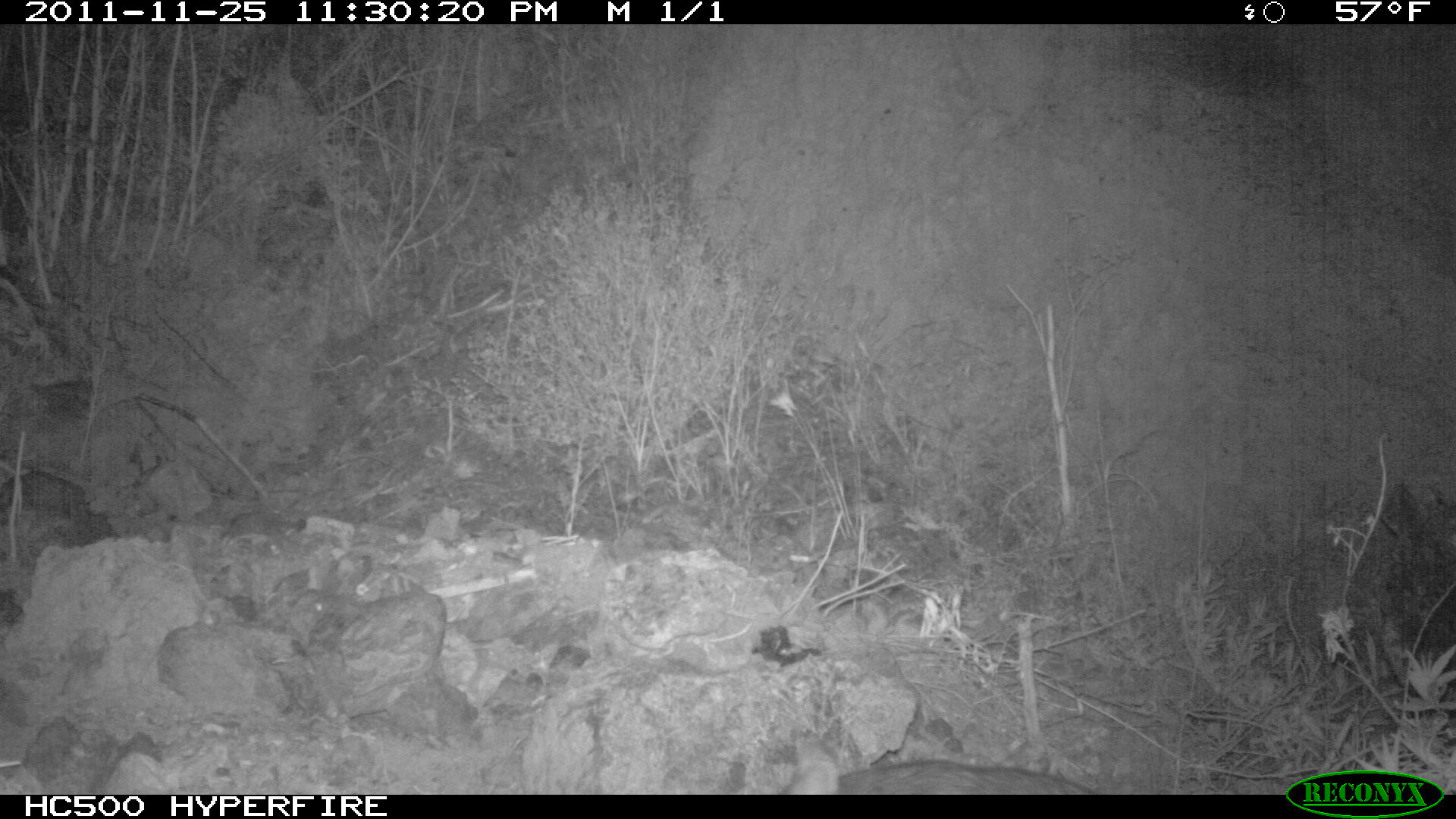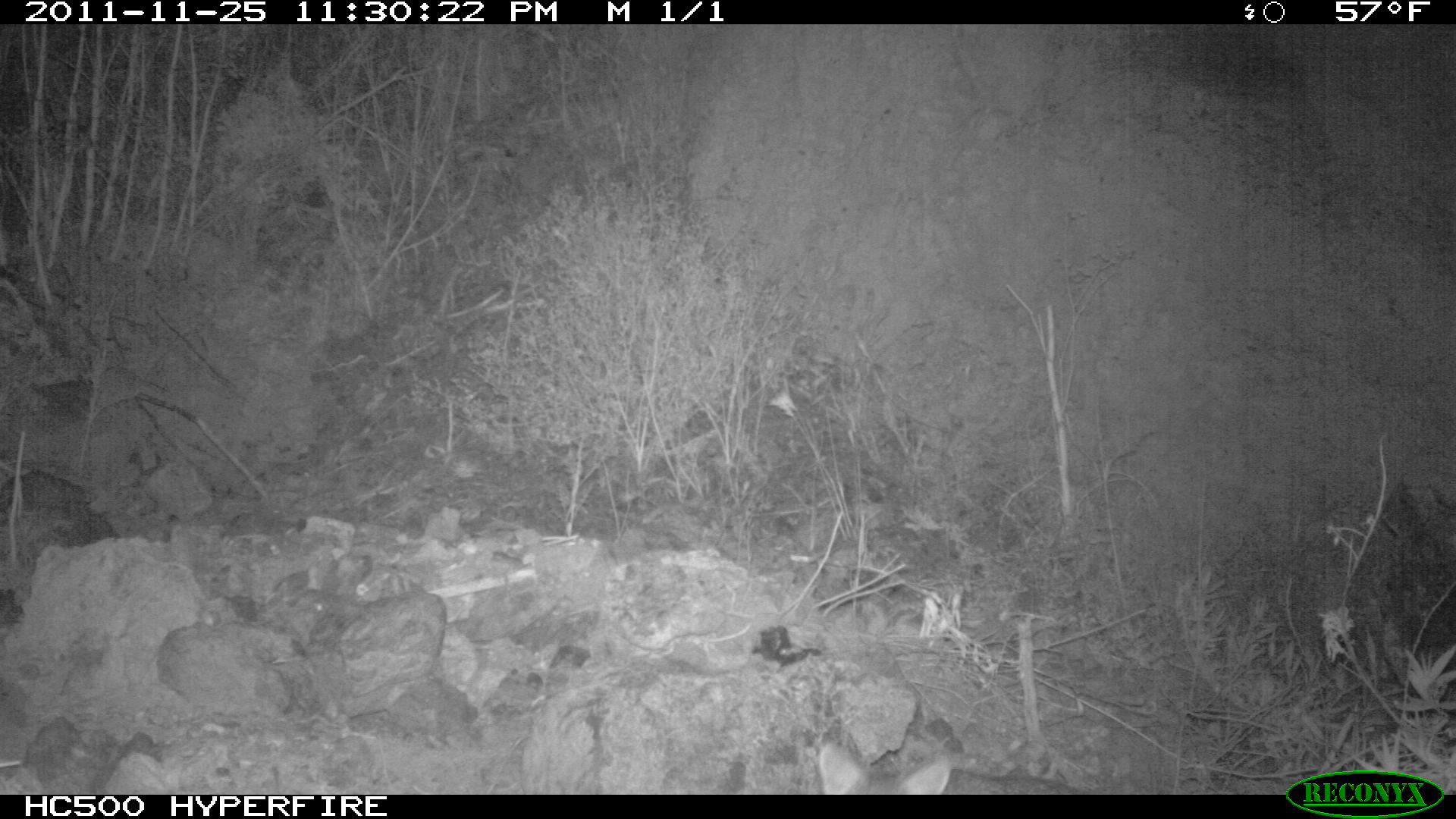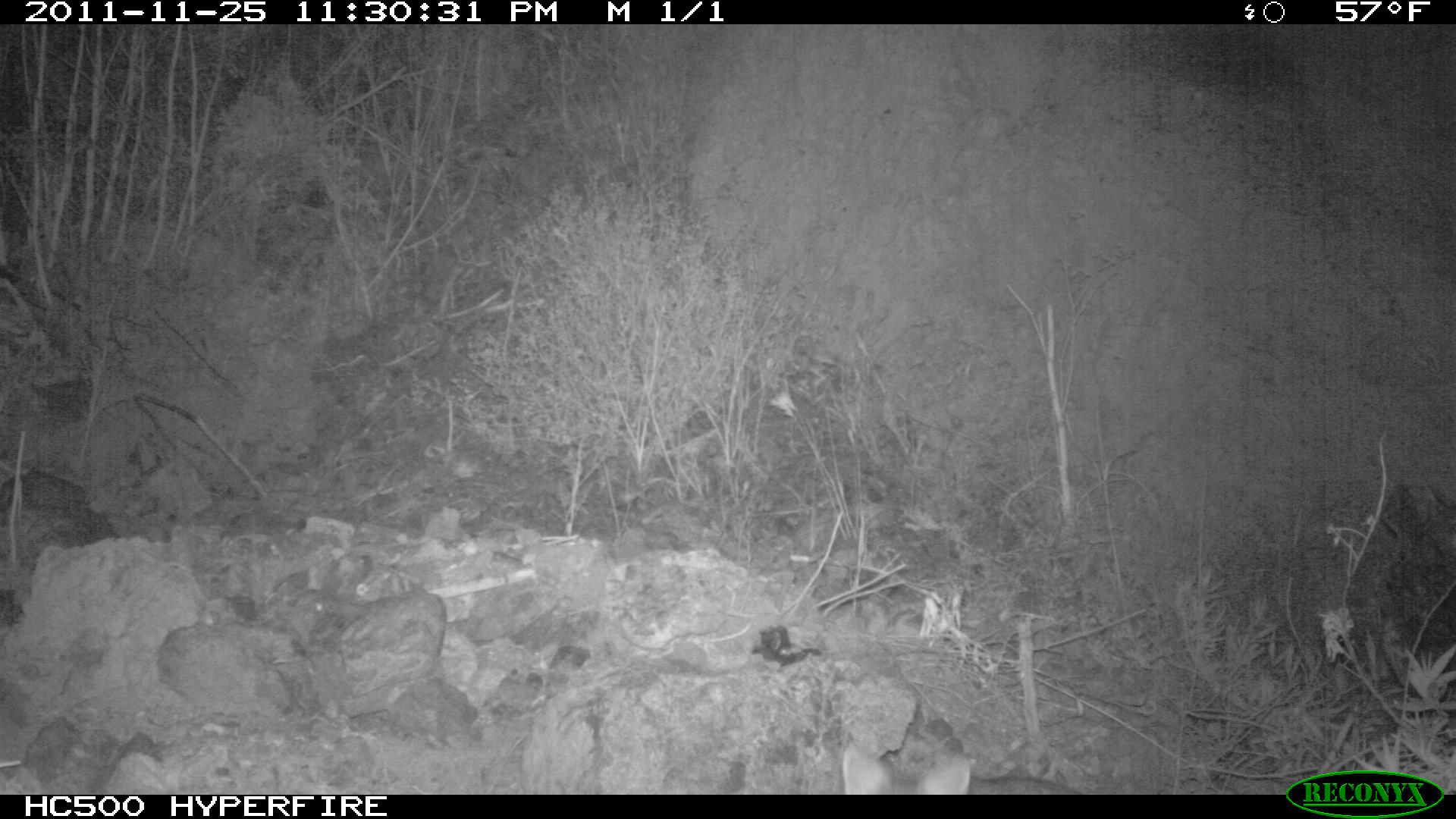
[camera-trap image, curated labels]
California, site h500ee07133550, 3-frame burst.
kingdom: Animalia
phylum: Chordata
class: Mammalia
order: Carnivora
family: Canidae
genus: Urocyon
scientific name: Urocyon littoralis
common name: island fox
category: fox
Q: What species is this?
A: Fox (island fox) (Urocyon littoralis).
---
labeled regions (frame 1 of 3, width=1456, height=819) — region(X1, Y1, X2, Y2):
fox: region(783, 726, 1105, 795)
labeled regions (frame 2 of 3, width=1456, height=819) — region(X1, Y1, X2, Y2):
fox: region(818, 740, 1082, 795)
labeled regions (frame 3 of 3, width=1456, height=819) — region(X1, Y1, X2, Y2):
fox: region(839, 741, 1081, 794)